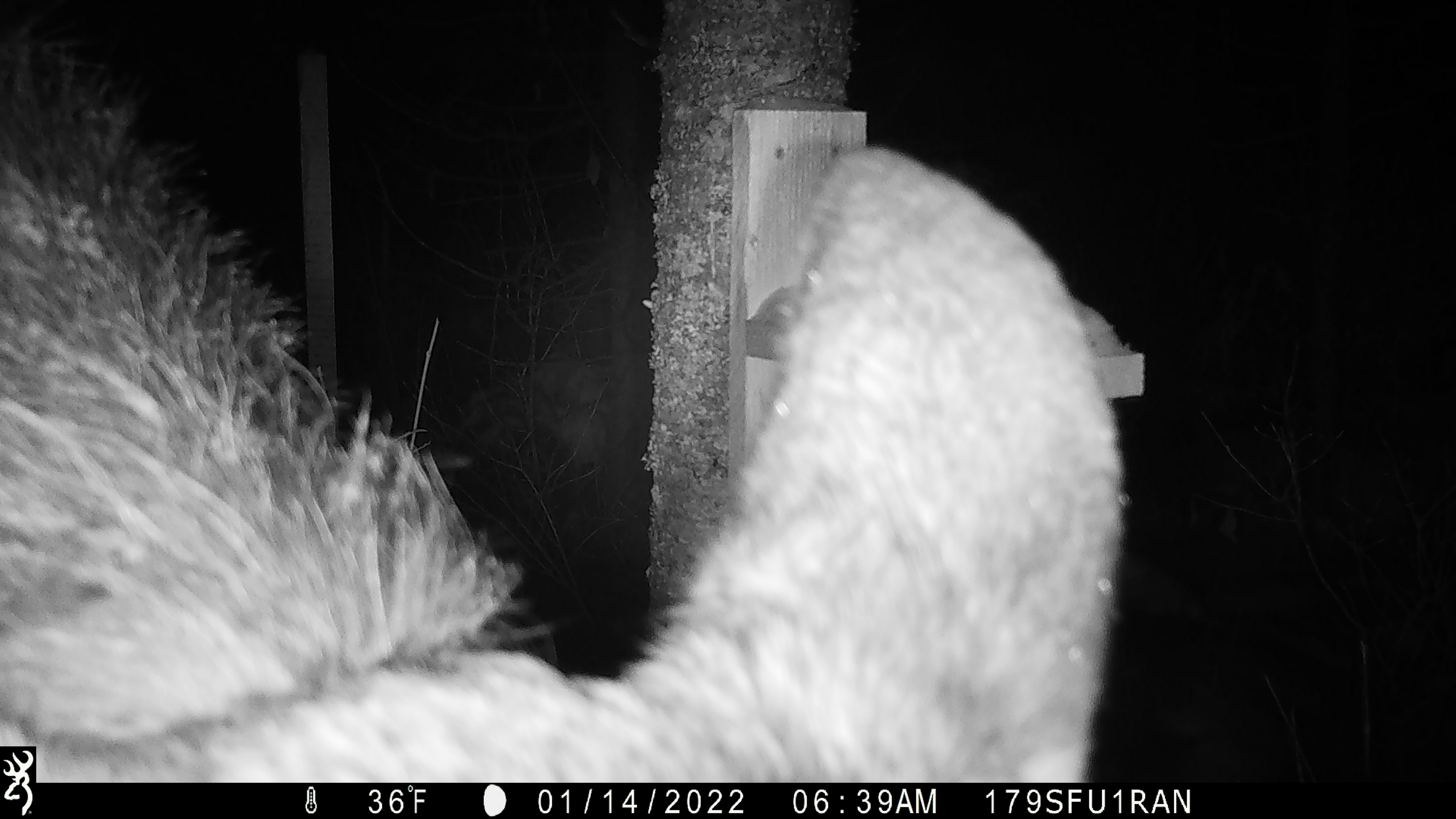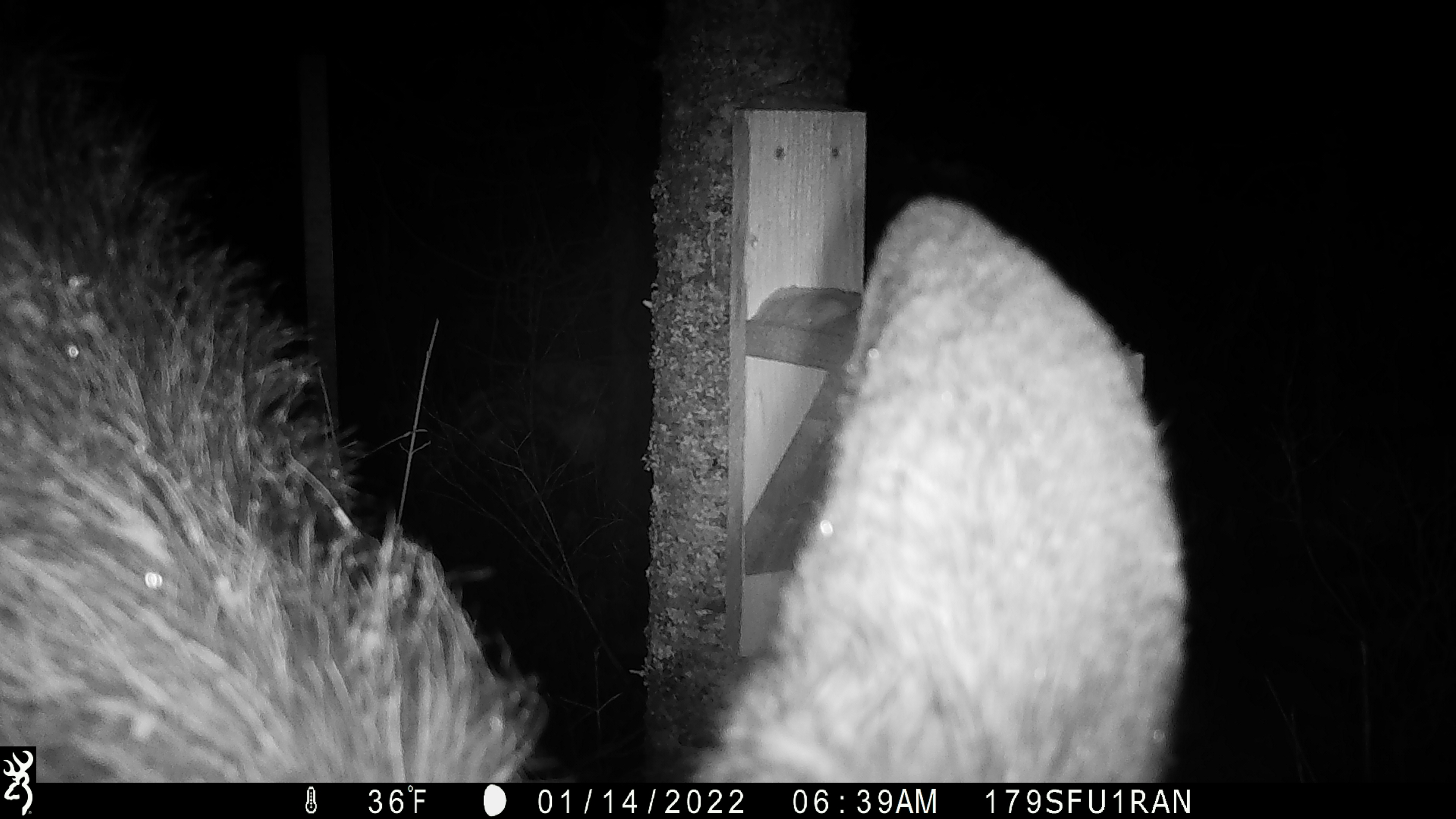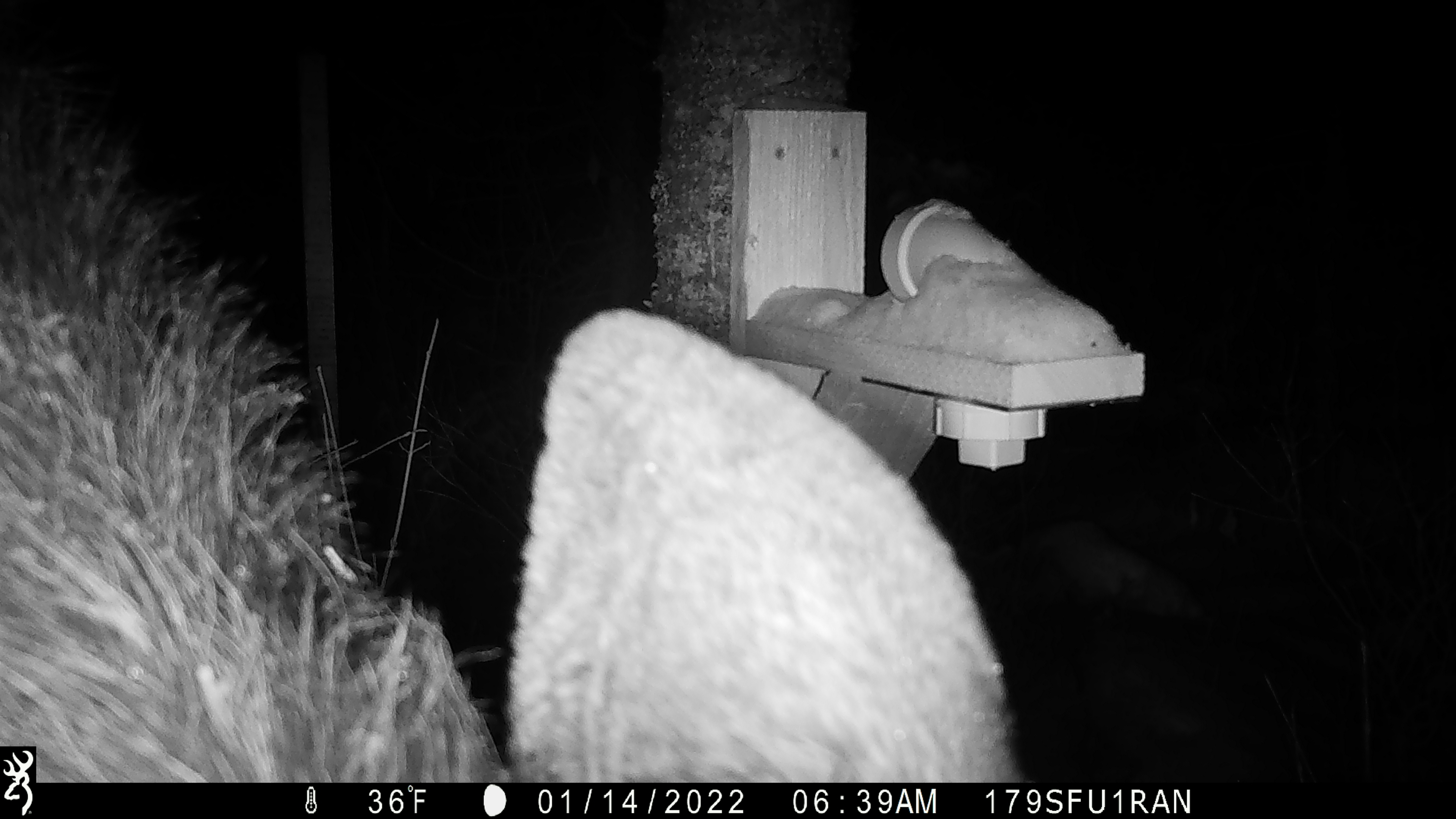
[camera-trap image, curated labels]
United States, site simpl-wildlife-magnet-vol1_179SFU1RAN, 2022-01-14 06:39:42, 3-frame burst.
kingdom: Animalia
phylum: Chordata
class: Mammalia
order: Artiodactyla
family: Cervidae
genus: Alces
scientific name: Alces alces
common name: moose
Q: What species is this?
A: Moose (Alces alces).